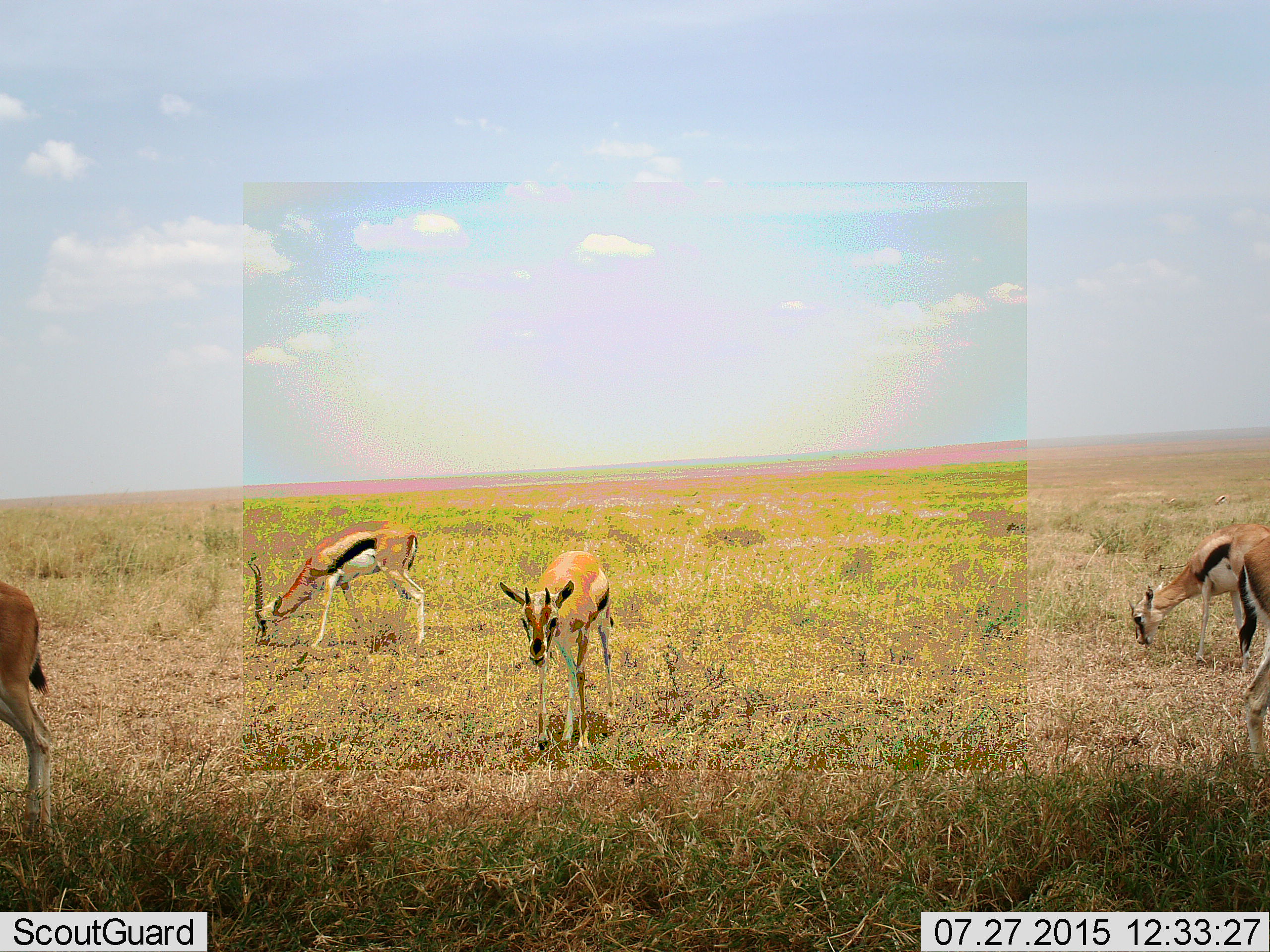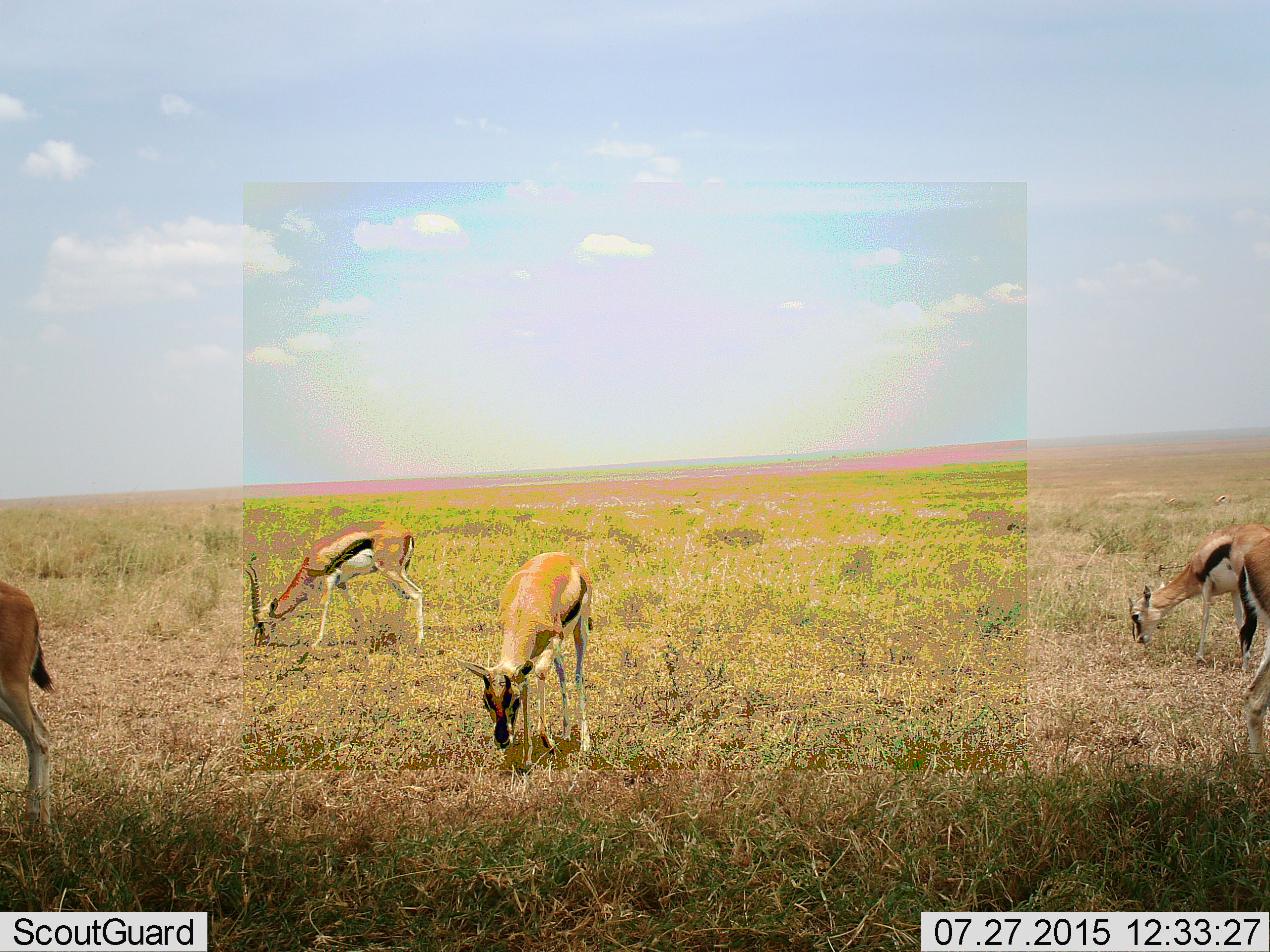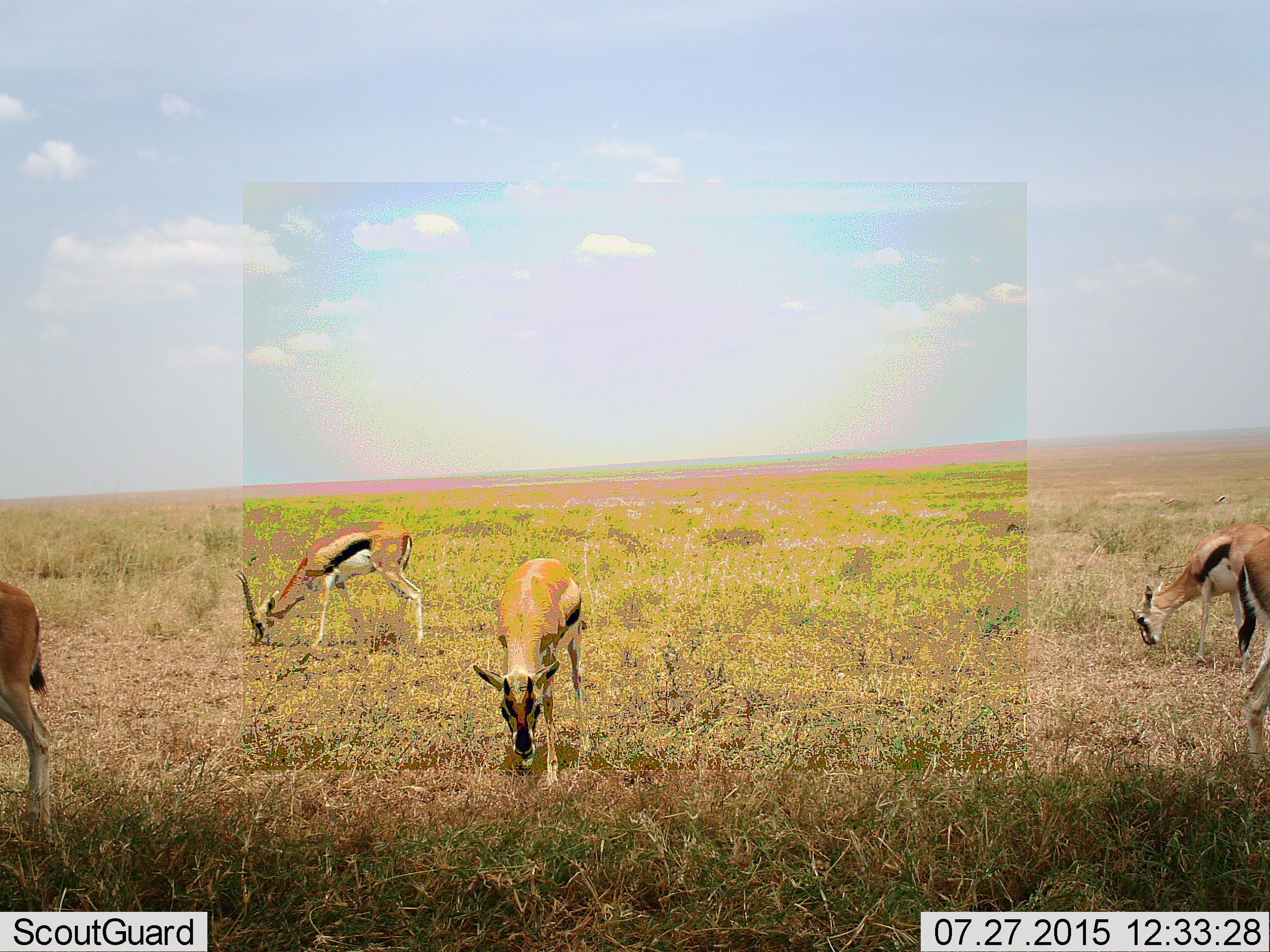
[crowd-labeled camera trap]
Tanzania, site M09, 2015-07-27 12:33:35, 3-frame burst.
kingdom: Animalia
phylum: Chordata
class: Mammalia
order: Artiodactyla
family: Bovidae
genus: Eudorcas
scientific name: Eudorcas thomsonii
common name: thomson's gazelle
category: gazellethomsons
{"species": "gazellethomsons (thomson's gazelle) (Eudorcas thomsonii)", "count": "5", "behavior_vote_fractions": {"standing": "67%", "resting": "0%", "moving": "67%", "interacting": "0%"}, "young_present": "0%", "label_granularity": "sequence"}